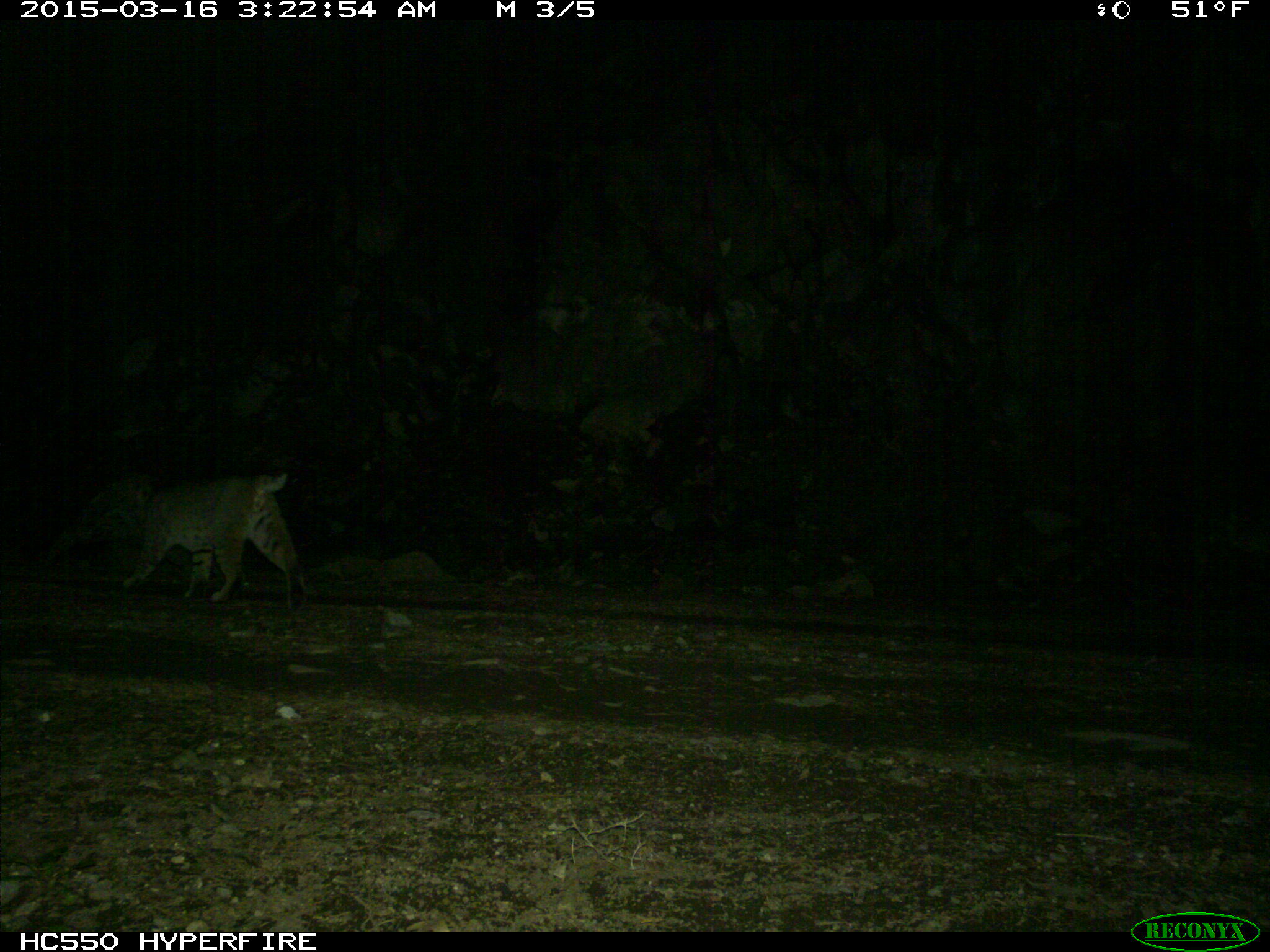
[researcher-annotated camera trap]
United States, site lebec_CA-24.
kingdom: Animalia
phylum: Chordata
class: Mammalia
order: Carnivora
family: Felidae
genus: Lynx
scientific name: Lynx rufus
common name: bobcat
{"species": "Lynx rufus (bobcat)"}